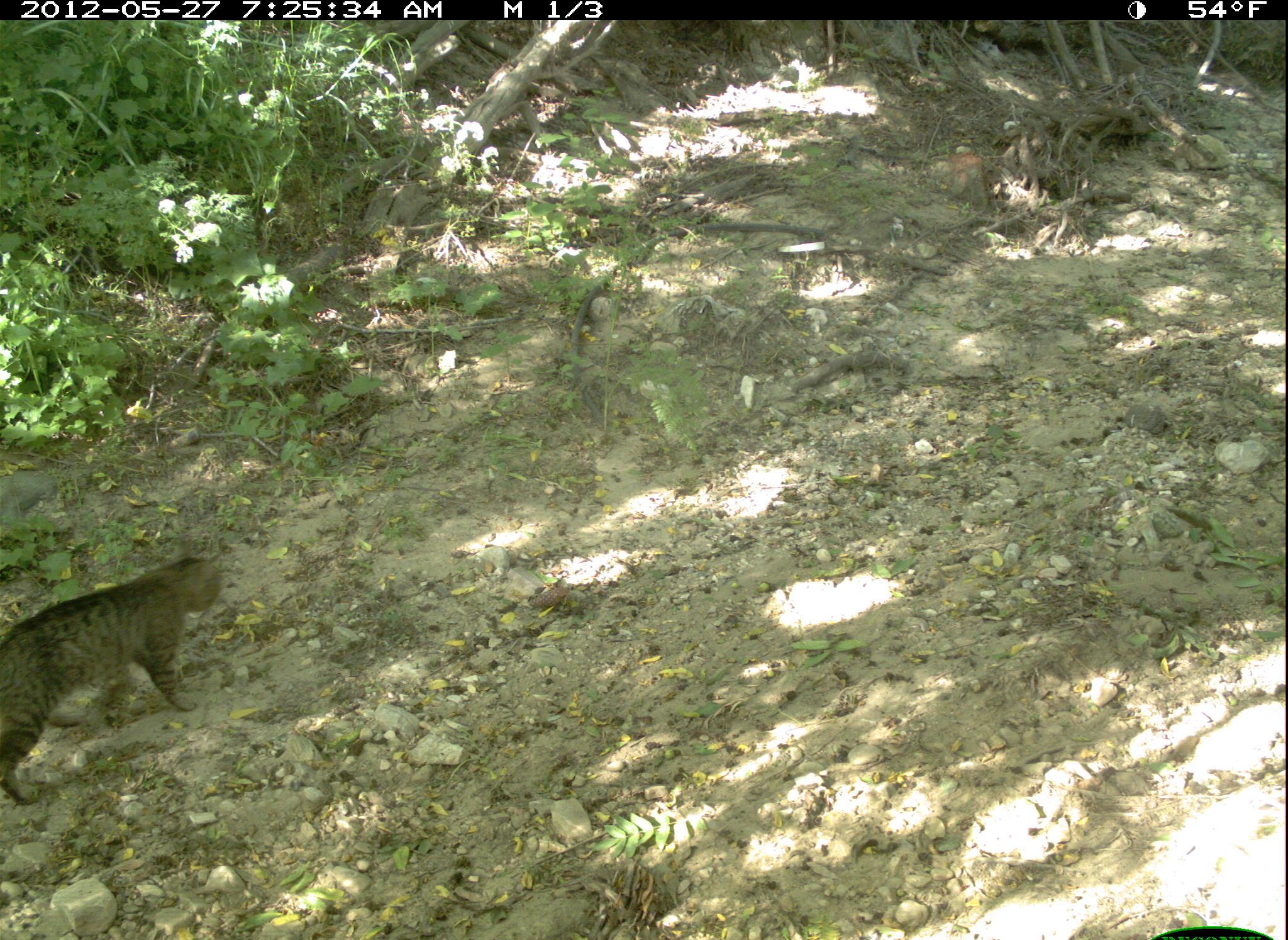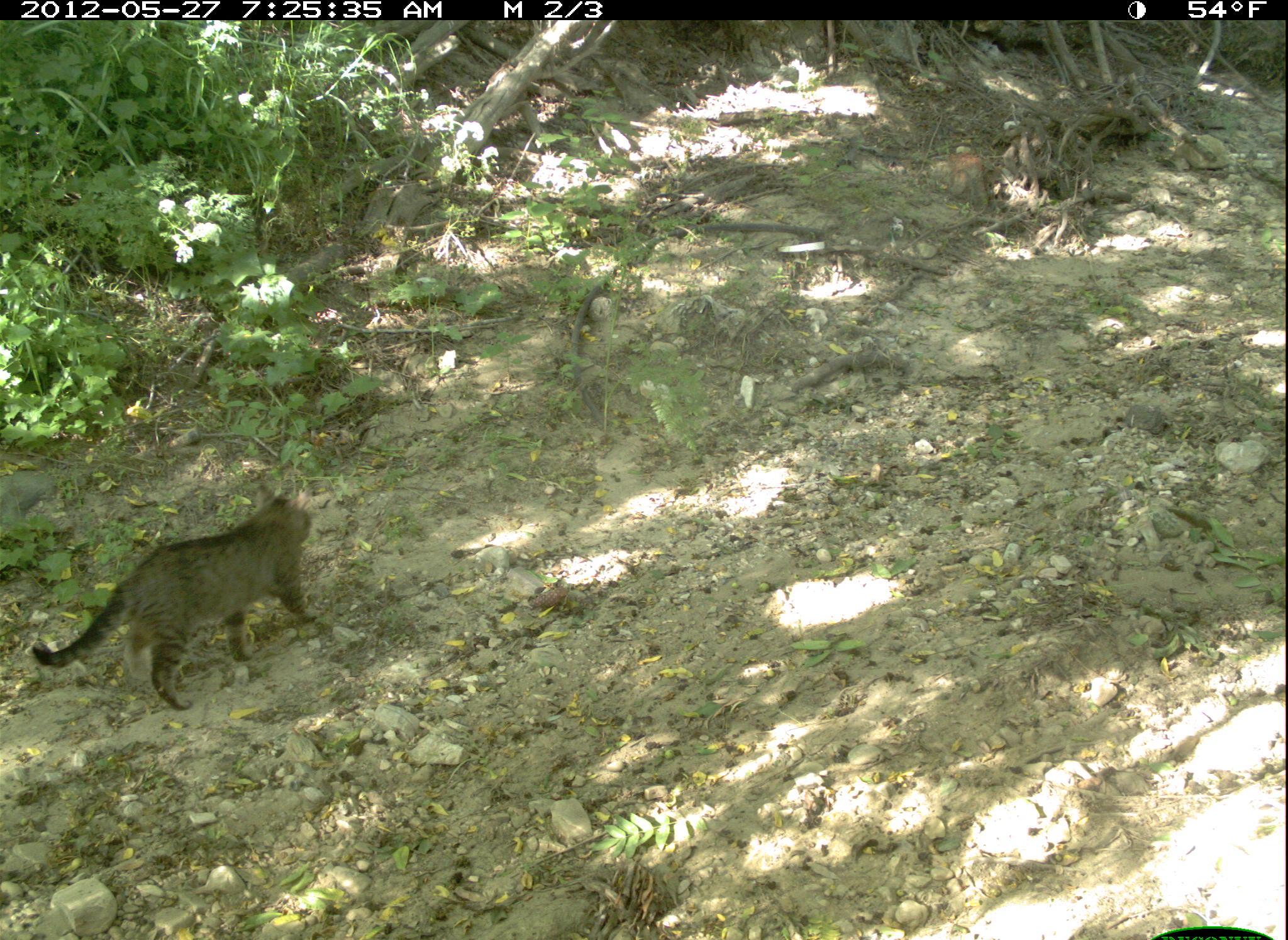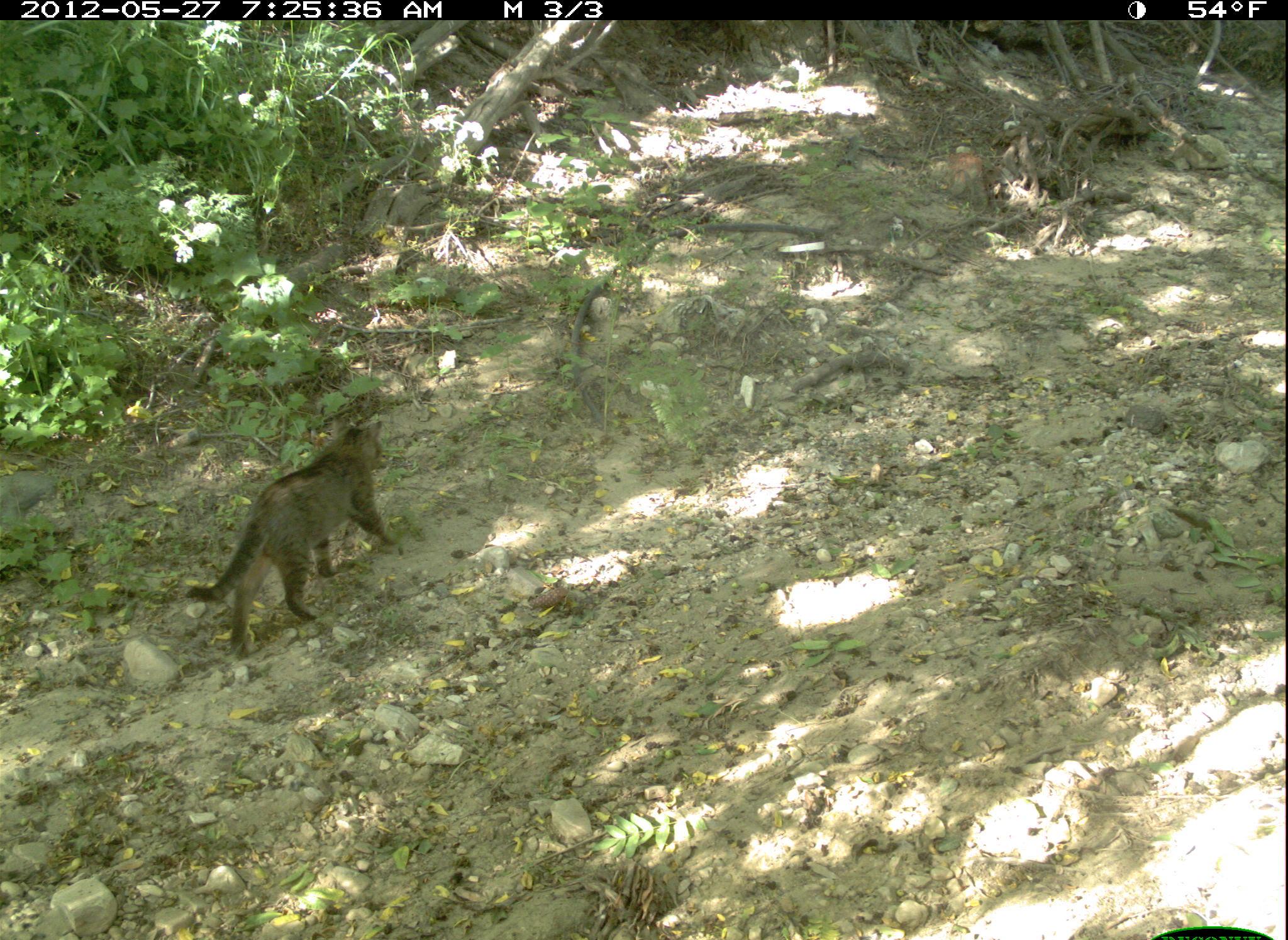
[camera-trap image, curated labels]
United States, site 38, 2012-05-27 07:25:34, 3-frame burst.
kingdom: Animalia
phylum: Chordata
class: Mammalia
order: Carnivora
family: Felidae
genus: Felis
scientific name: Felis catus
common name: cat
Cat (Felis catus).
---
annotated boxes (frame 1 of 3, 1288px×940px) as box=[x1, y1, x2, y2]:
cat: box=[0, 266, 755, 912]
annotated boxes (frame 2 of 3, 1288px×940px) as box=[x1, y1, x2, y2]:
cat: box=[34, 491, 336, 715]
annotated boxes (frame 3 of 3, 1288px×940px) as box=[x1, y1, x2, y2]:
cat: box=[182, 412, 393, 662]